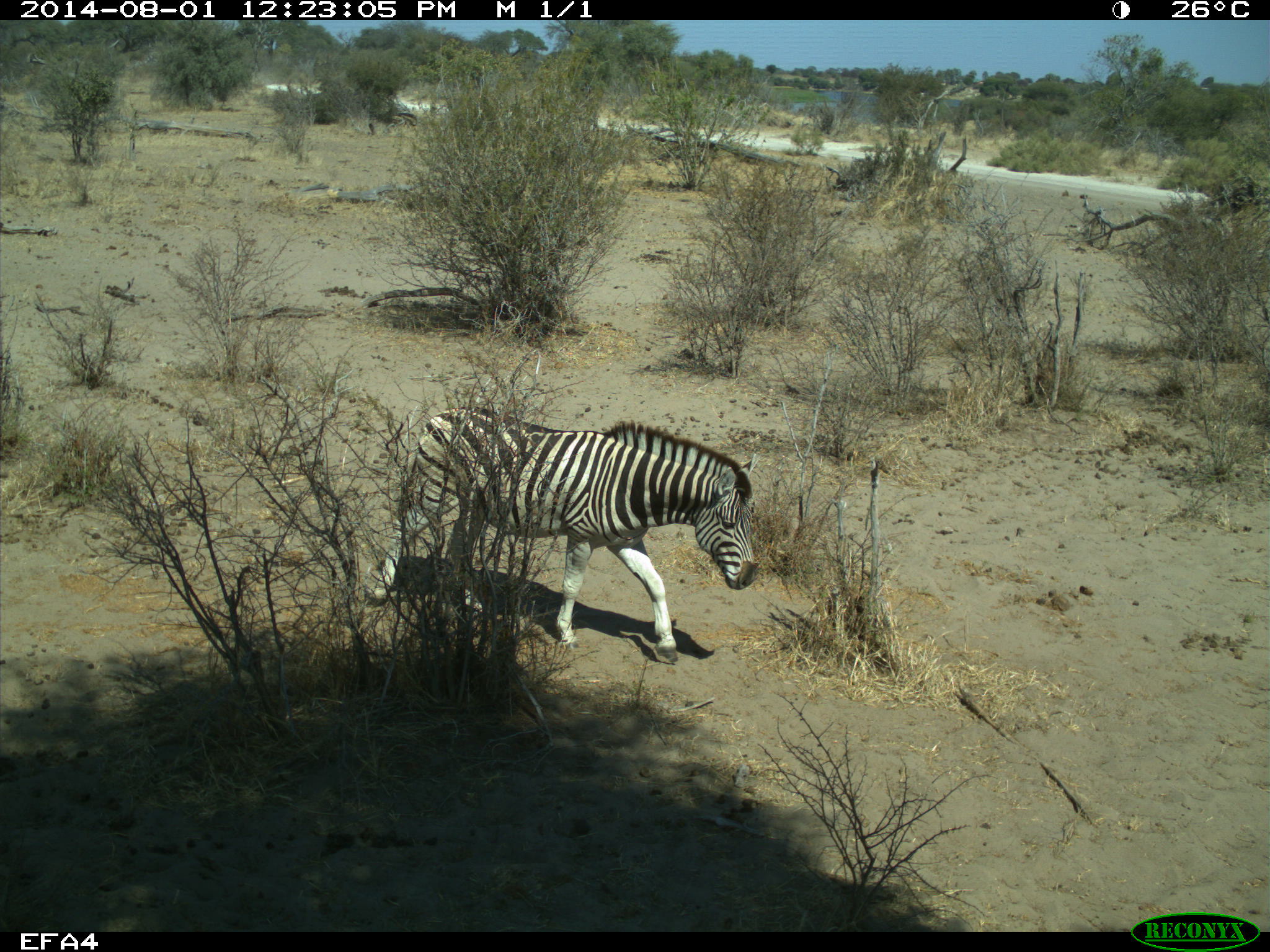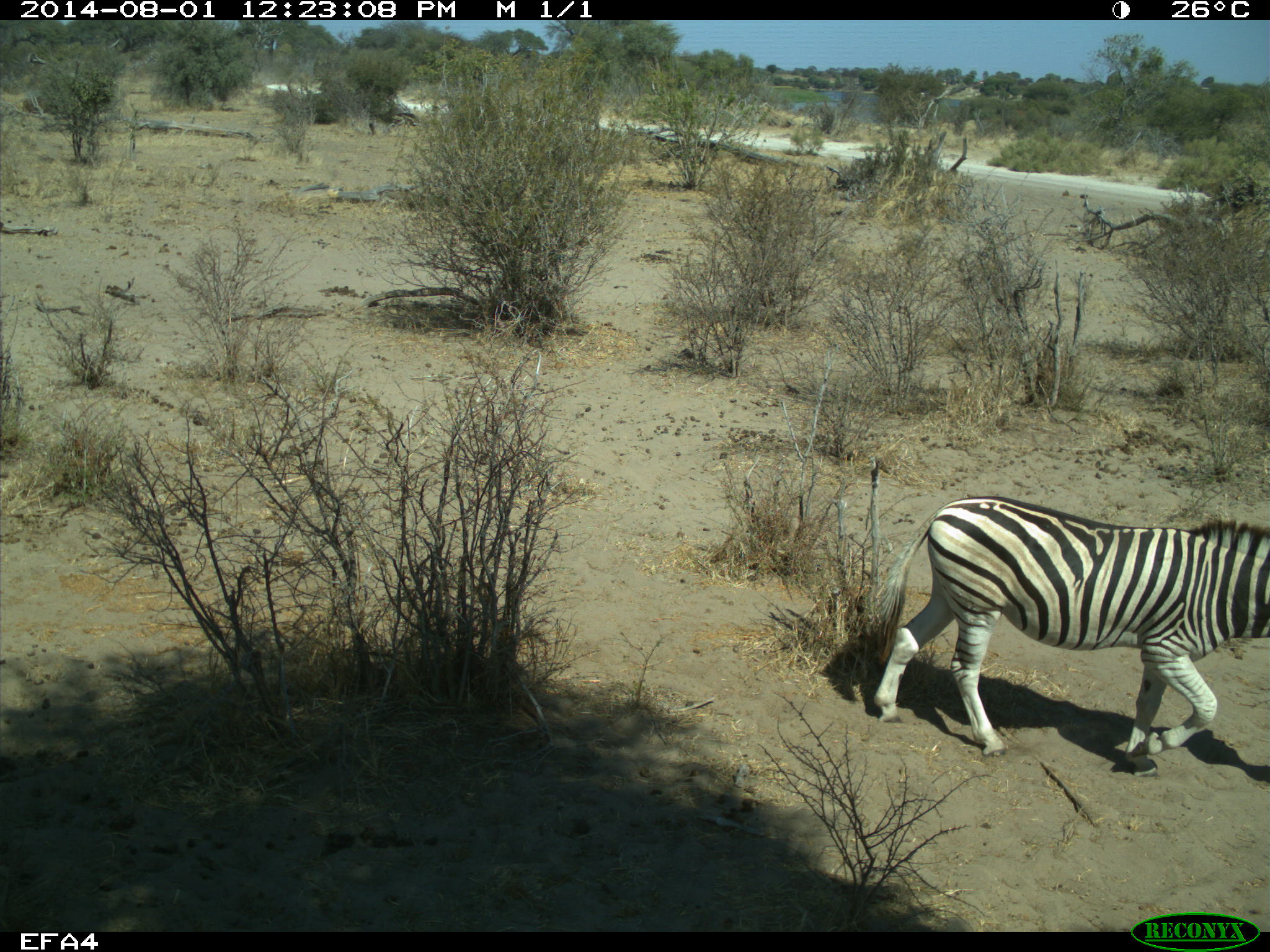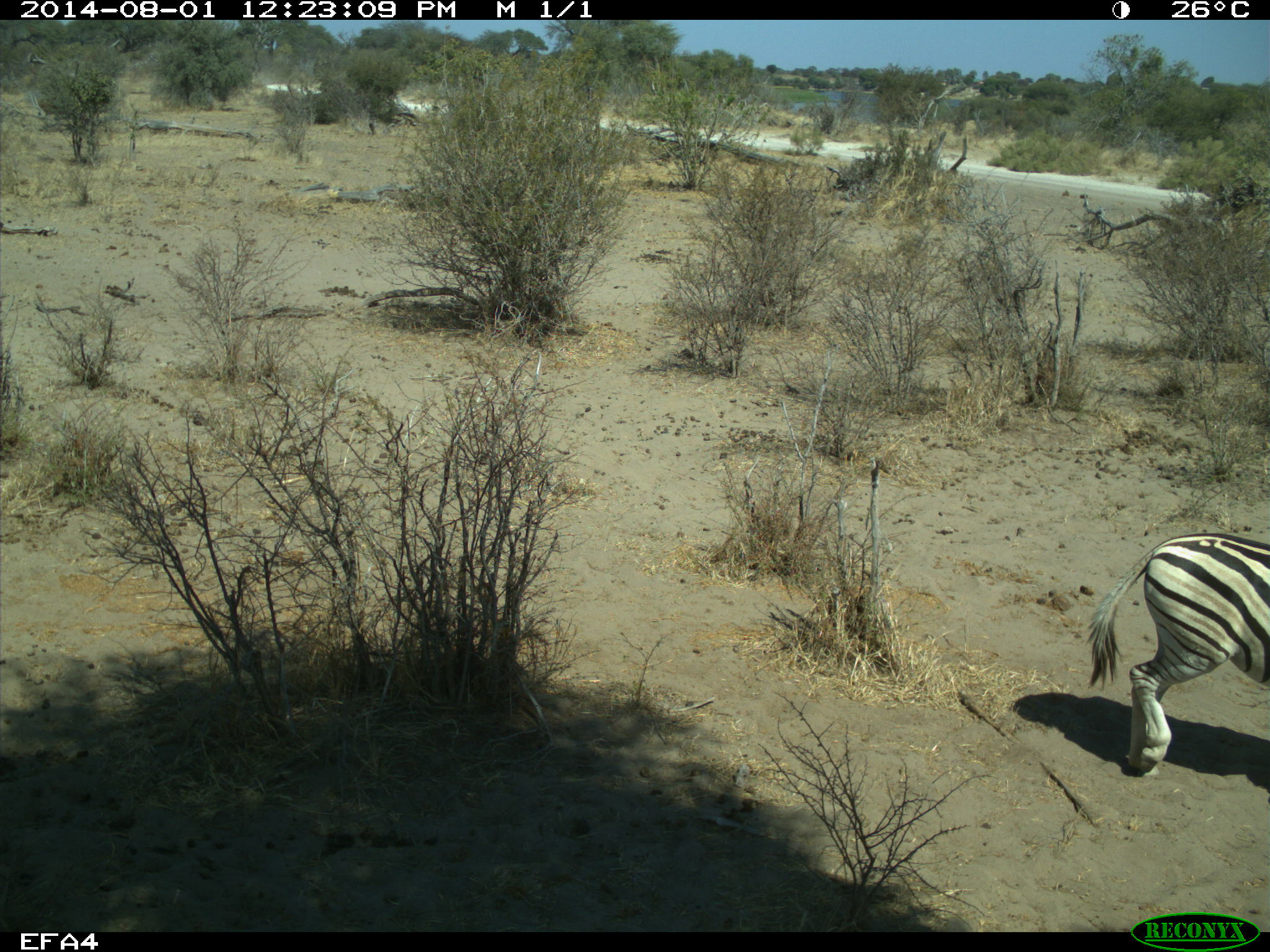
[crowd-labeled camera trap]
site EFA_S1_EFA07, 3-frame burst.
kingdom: Animalia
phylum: Chordata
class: Mammalia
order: Perissodactyla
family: Equidae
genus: Equus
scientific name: Equus quagga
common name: plains zebra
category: zebraplains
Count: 1.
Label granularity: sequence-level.